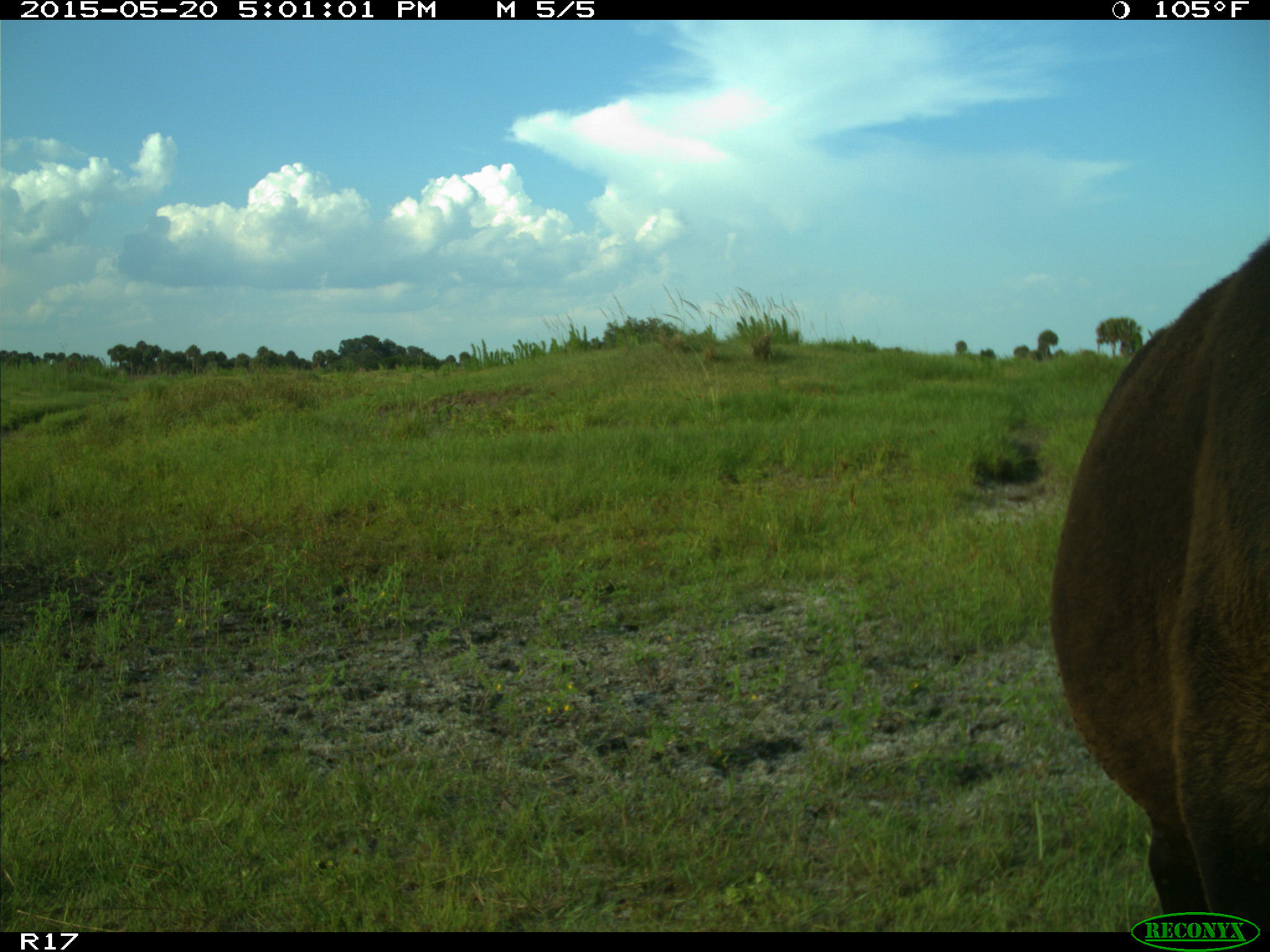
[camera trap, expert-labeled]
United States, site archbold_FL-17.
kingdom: Animalia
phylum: Chordata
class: Mammalia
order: Artiodactyla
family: Bovidae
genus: Bos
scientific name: Bos taurus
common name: domestic cow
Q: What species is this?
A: Bos taurus (domestic cow).